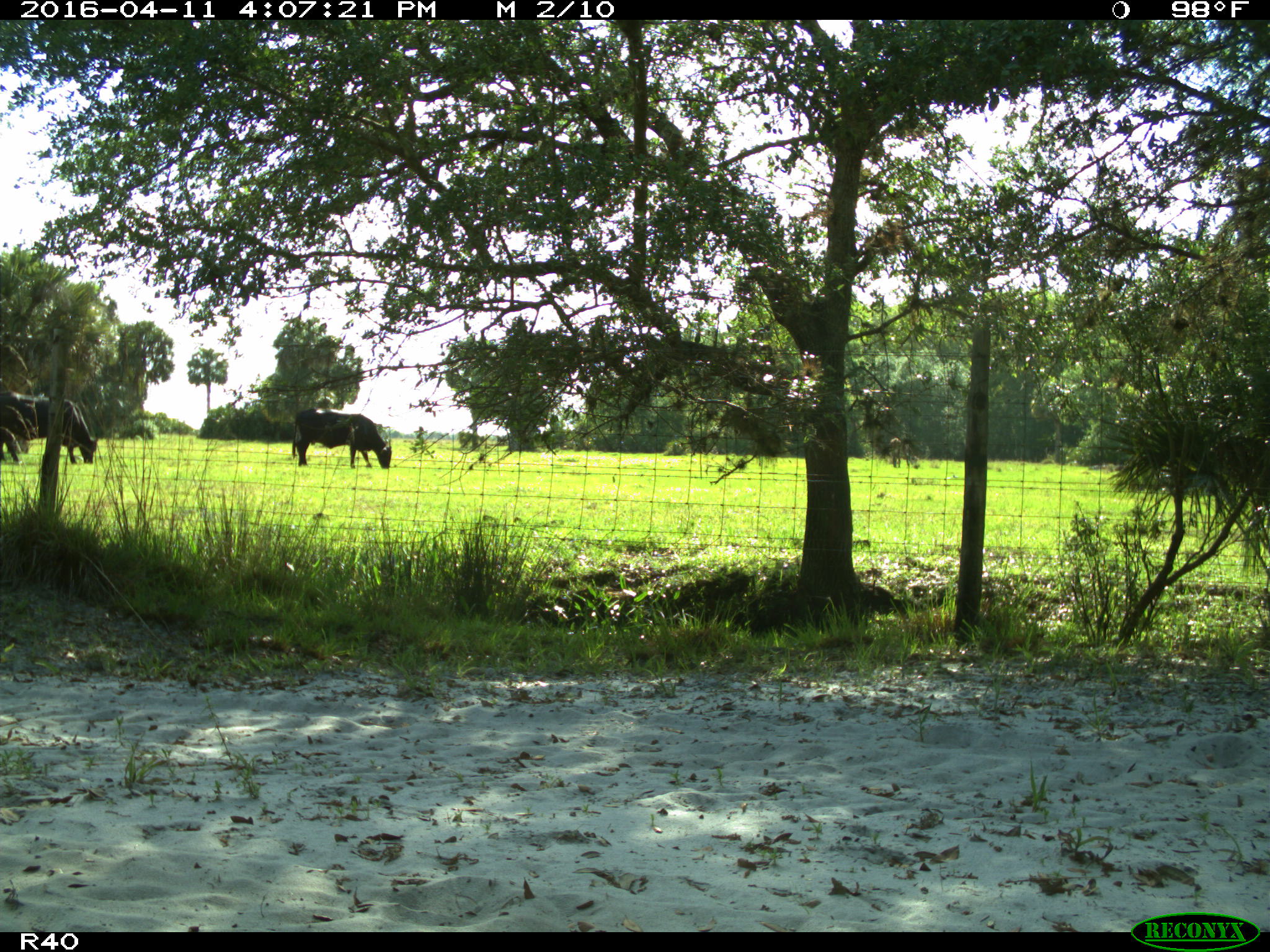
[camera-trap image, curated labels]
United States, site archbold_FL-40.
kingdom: Animalia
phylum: Chordata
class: Mammalia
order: Artiodactyla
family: Bovidae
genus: Bos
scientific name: Bos taurus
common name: domestic cow